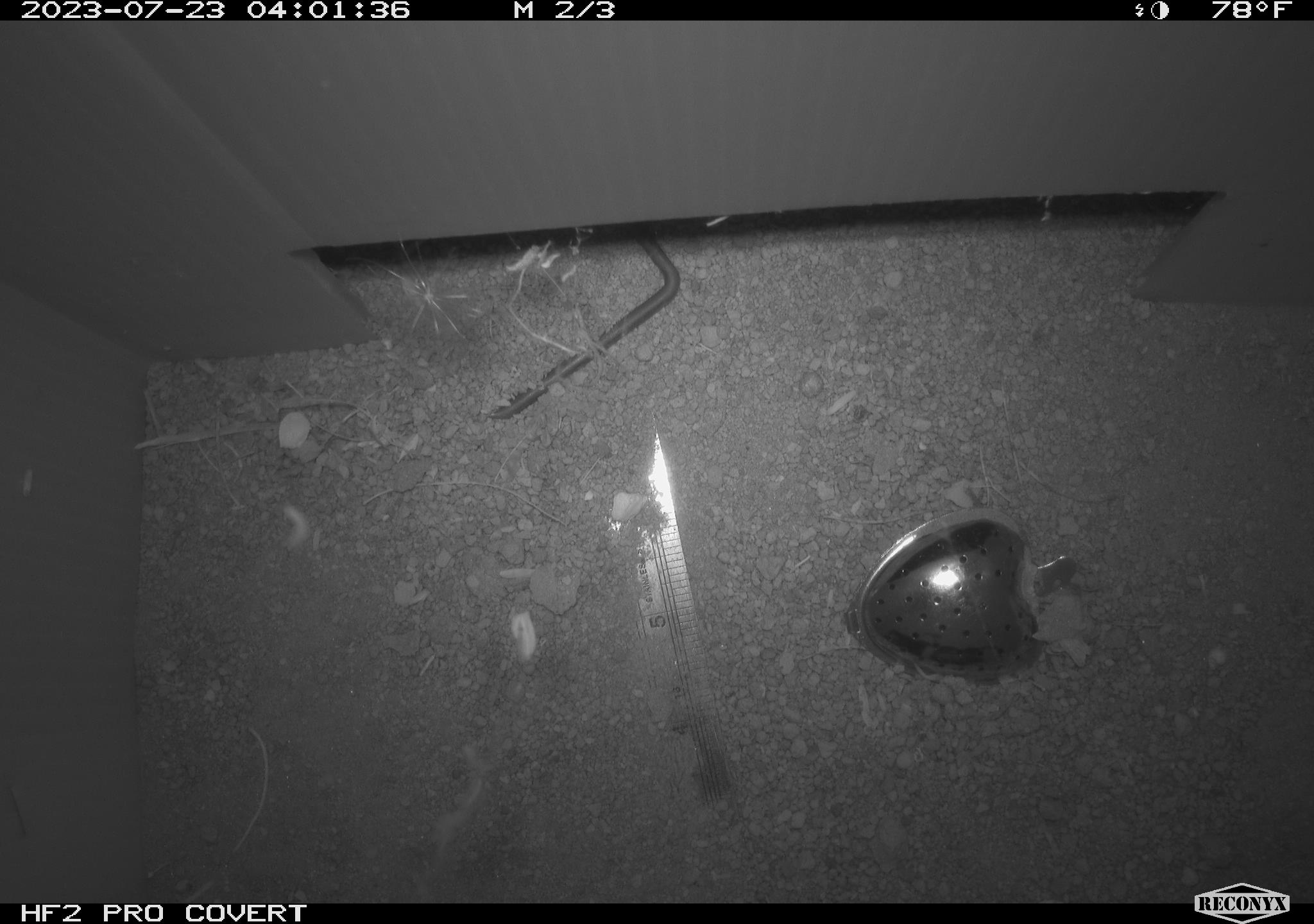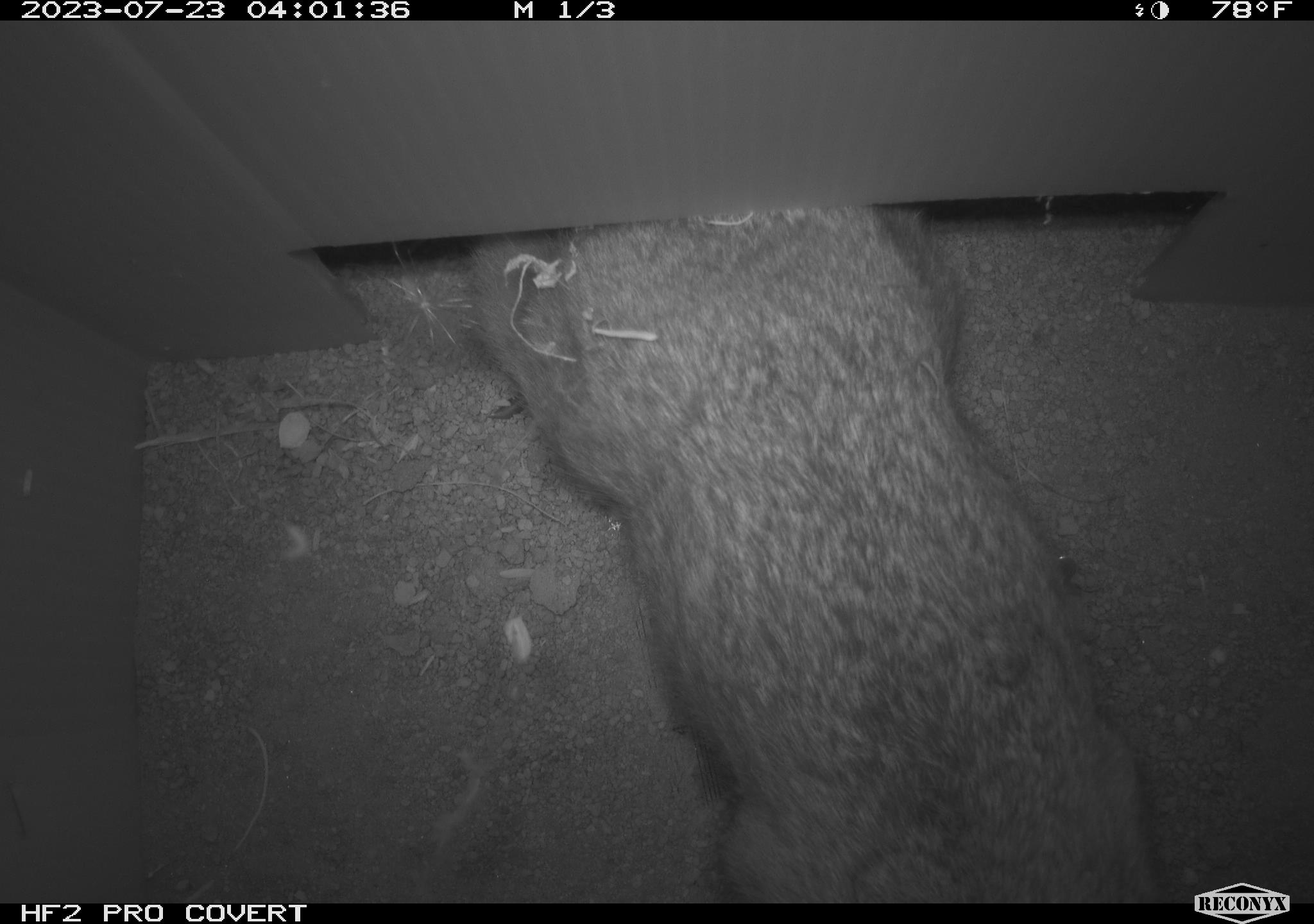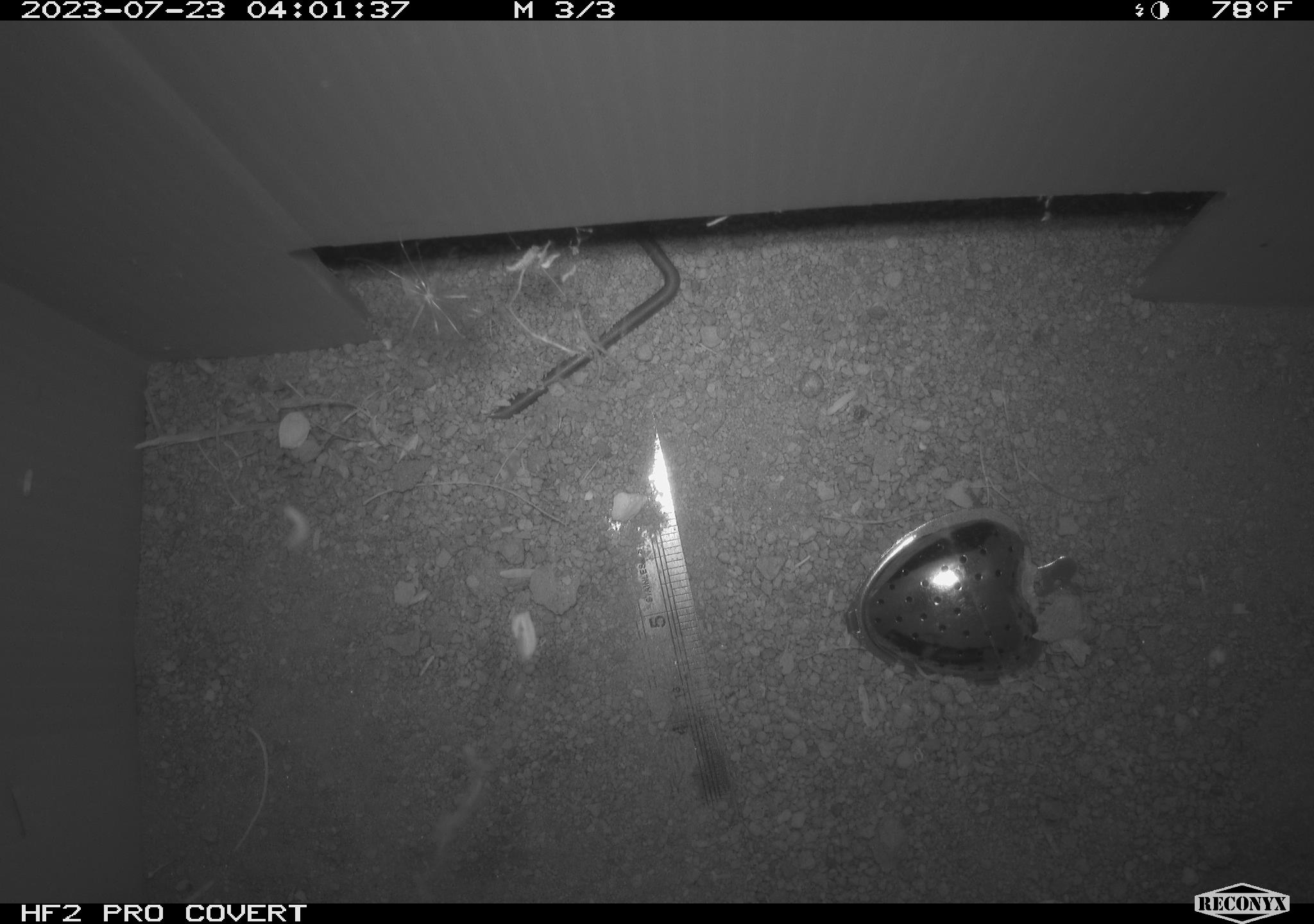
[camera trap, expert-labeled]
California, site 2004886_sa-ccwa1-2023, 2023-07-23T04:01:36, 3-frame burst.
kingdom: Animalia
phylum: Chordata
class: Mammalia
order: Lagomorpha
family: Leporidae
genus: Sylvilagus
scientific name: Sylvilagus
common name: cottontail rabbits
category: sylvilagus species